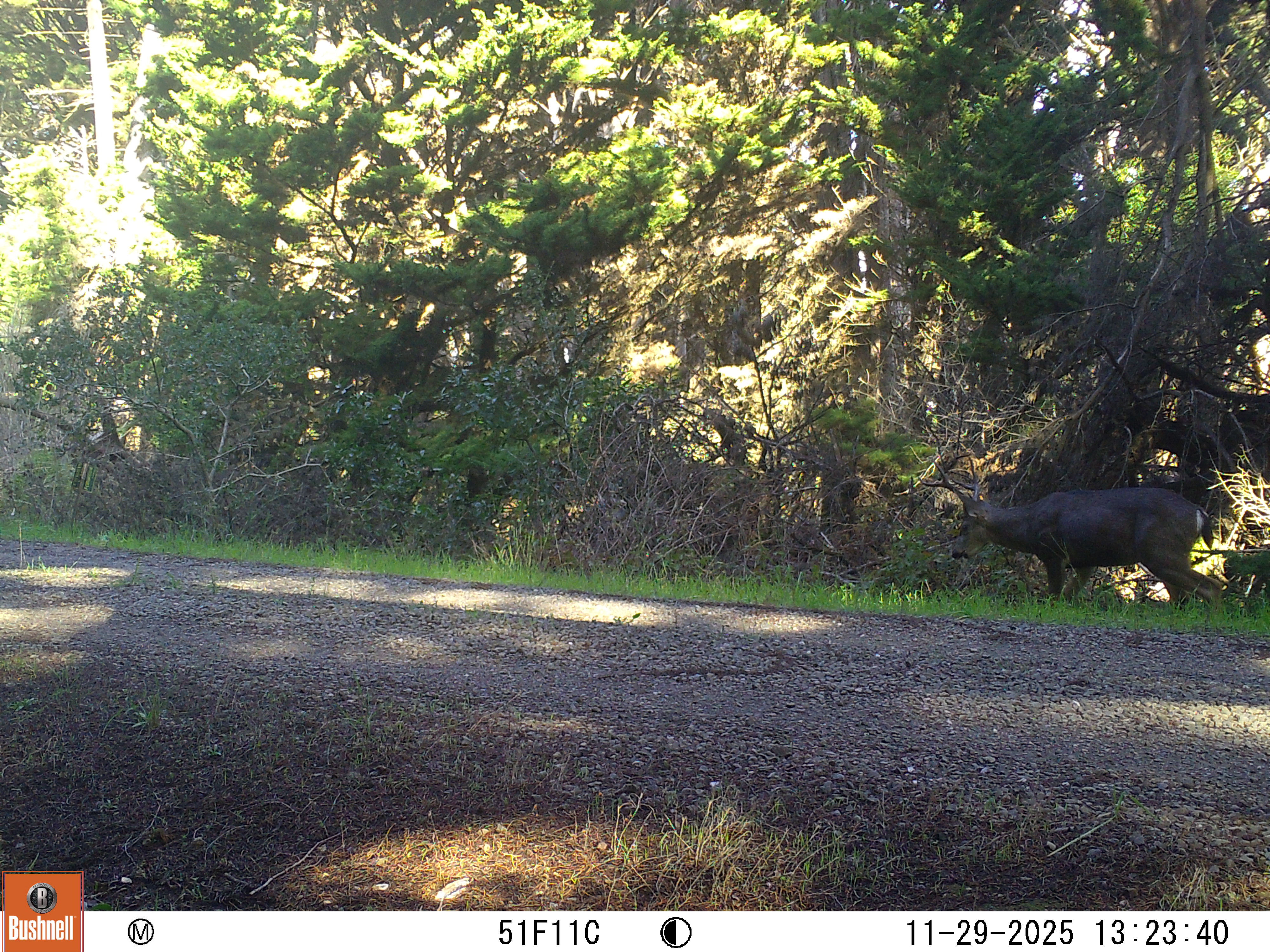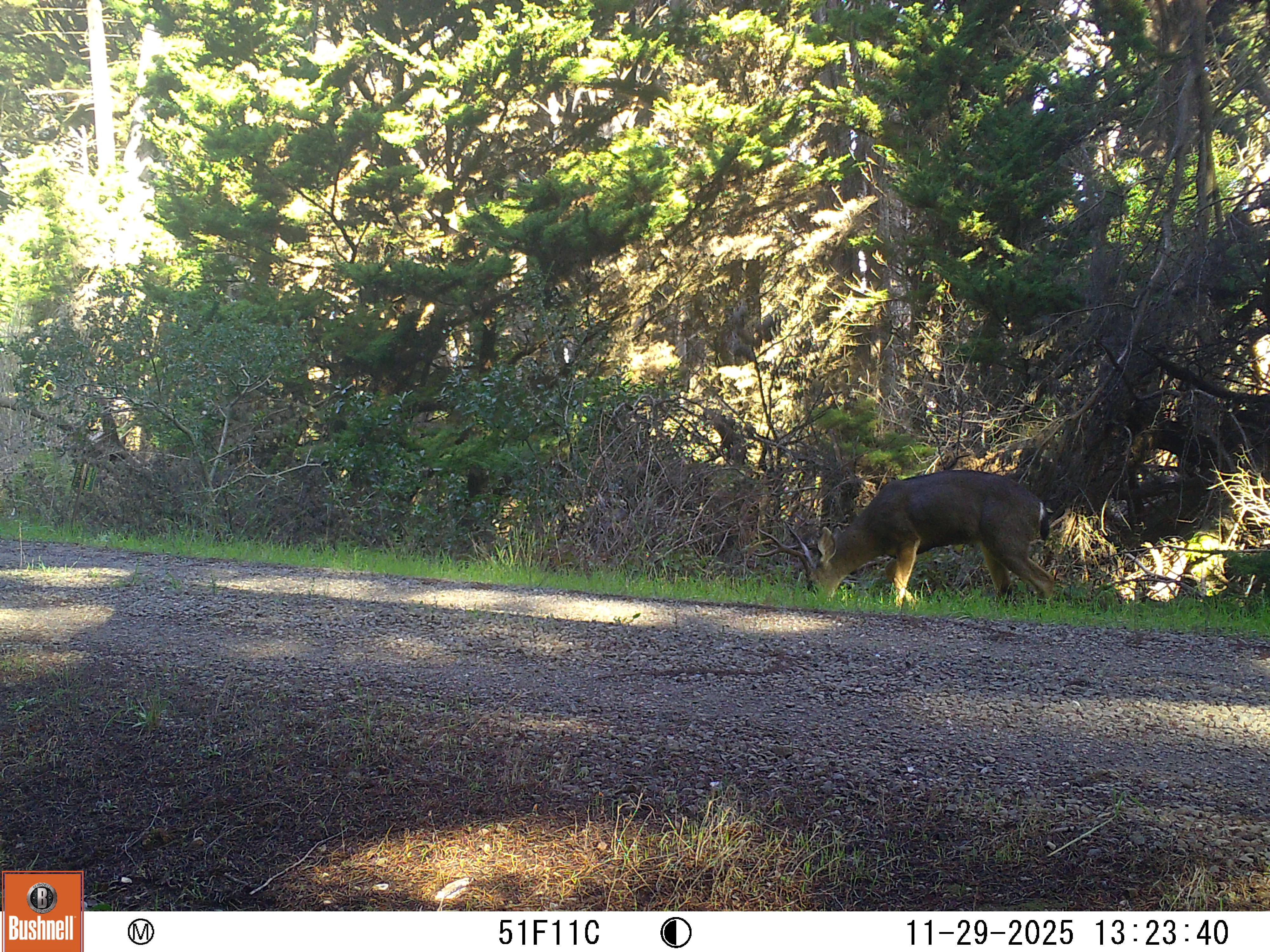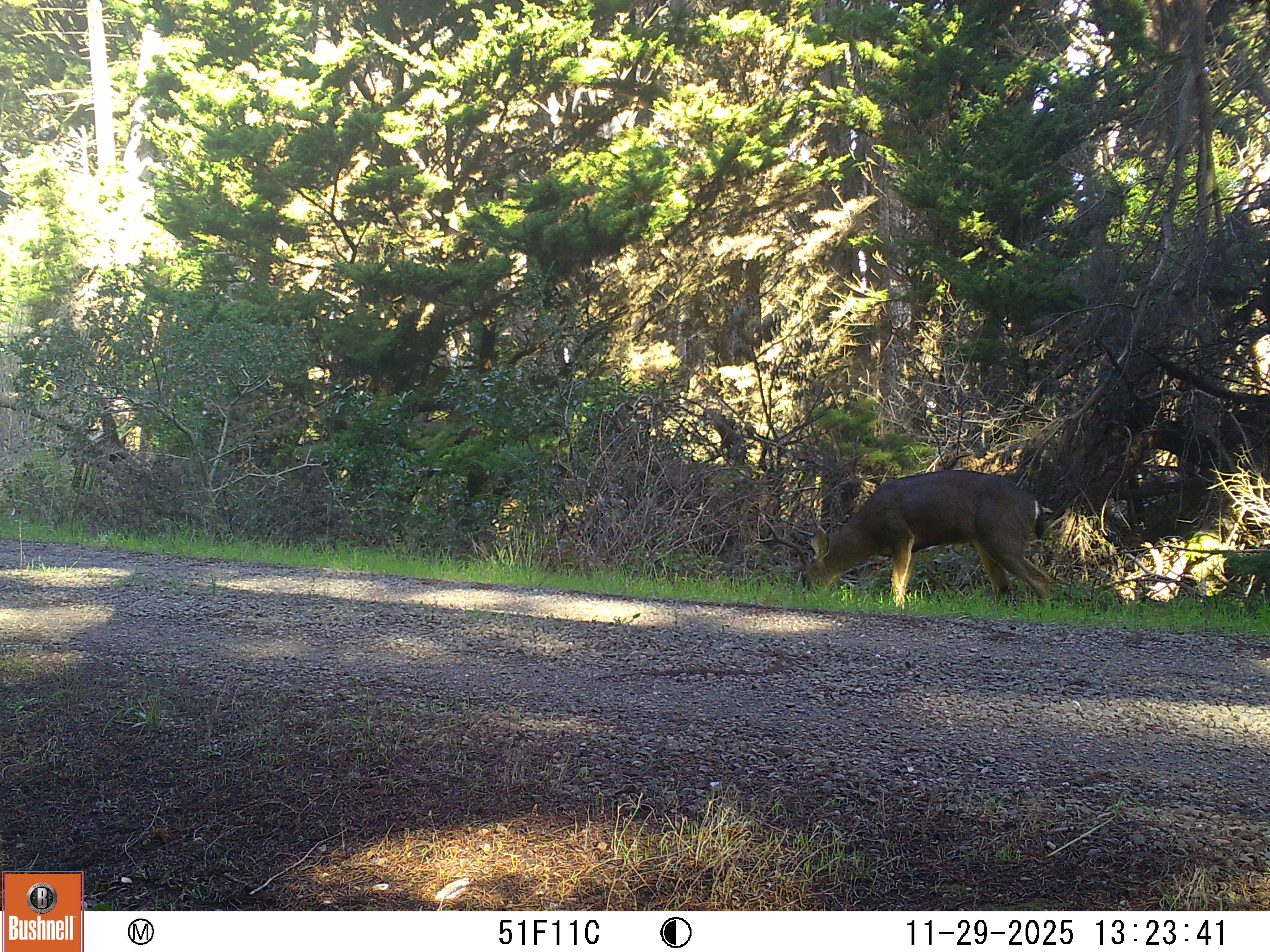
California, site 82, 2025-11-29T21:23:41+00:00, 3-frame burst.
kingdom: Animalia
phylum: Chordata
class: Mammalia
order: Artiodactyla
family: Cervidae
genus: Odocoileus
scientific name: Odocoileus hemionus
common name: mule deer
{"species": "mule deer (Odocoileus hemionus)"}